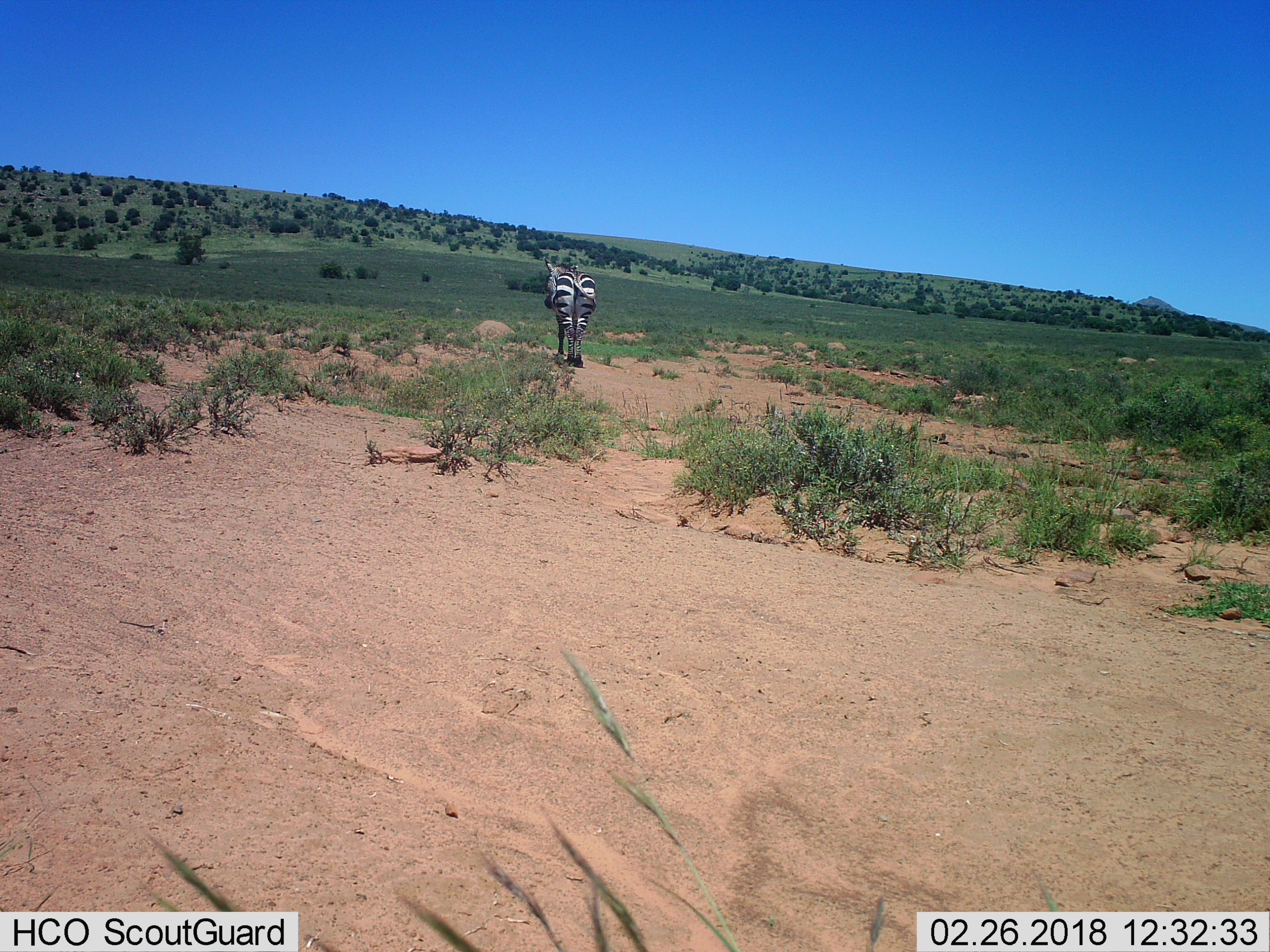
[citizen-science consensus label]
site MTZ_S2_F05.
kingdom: Animalia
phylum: Chordata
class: Mammalia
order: Perissodactyla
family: Equidae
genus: Equus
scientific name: Equus zebra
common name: mountain zebra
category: zebramountain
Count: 1.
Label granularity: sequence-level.